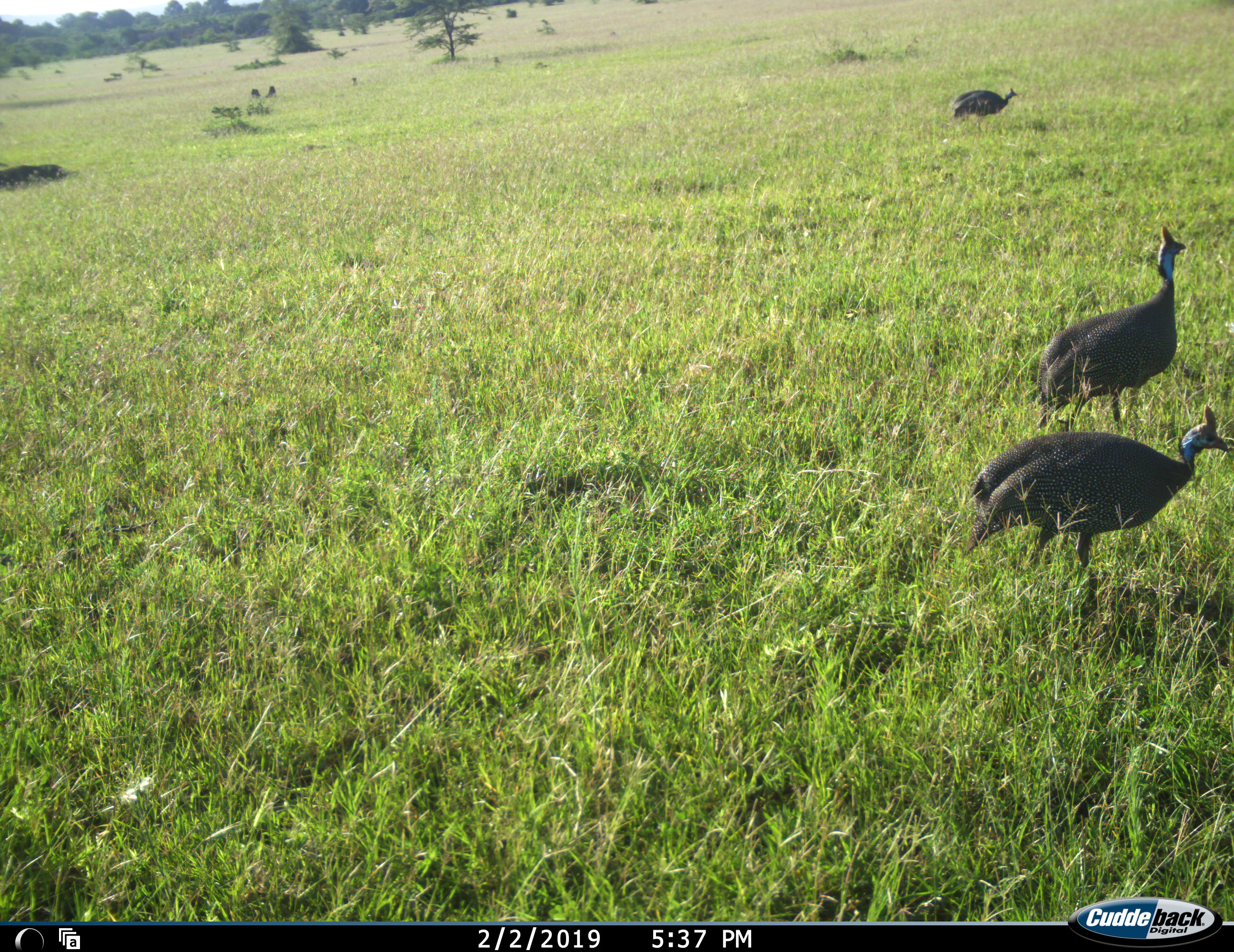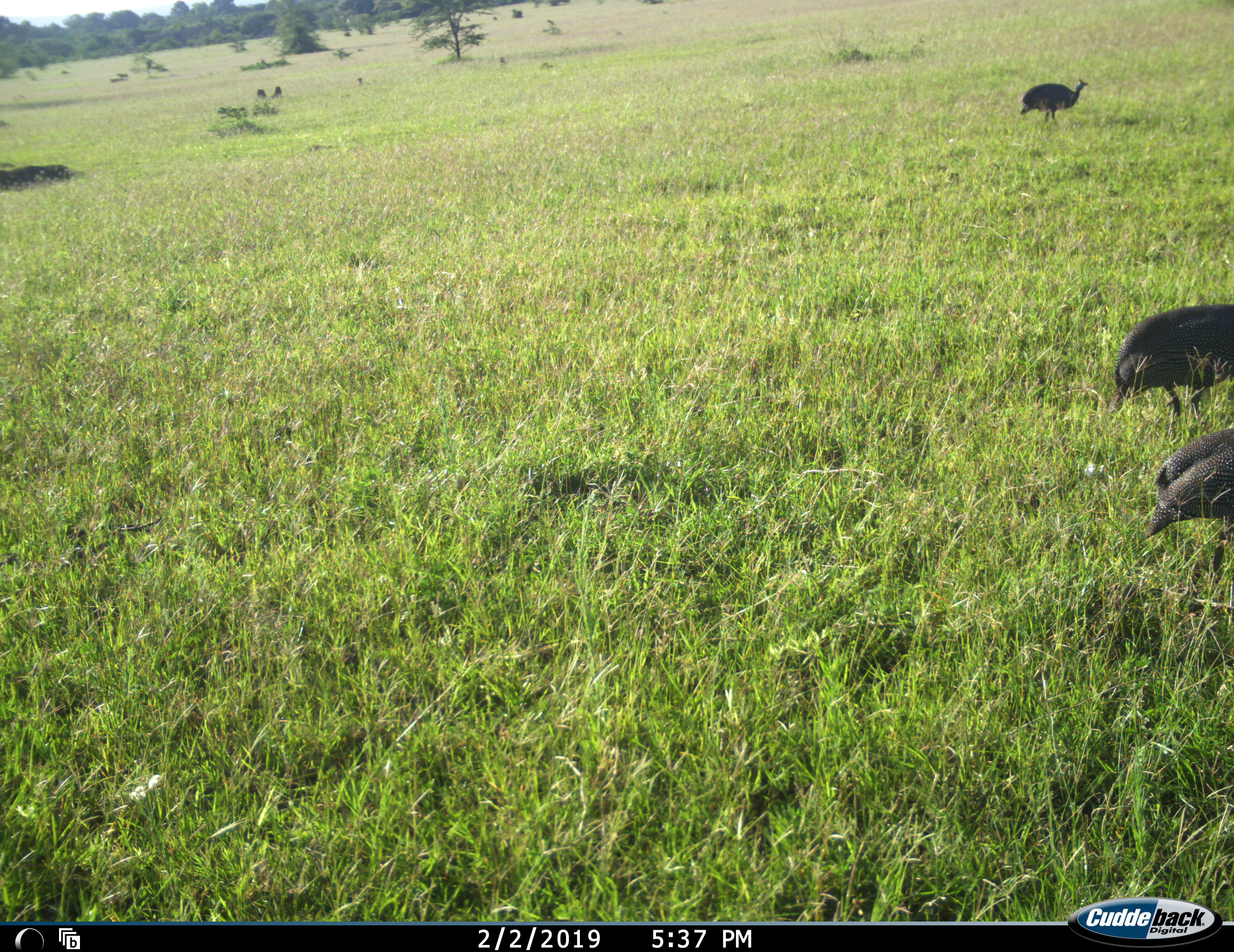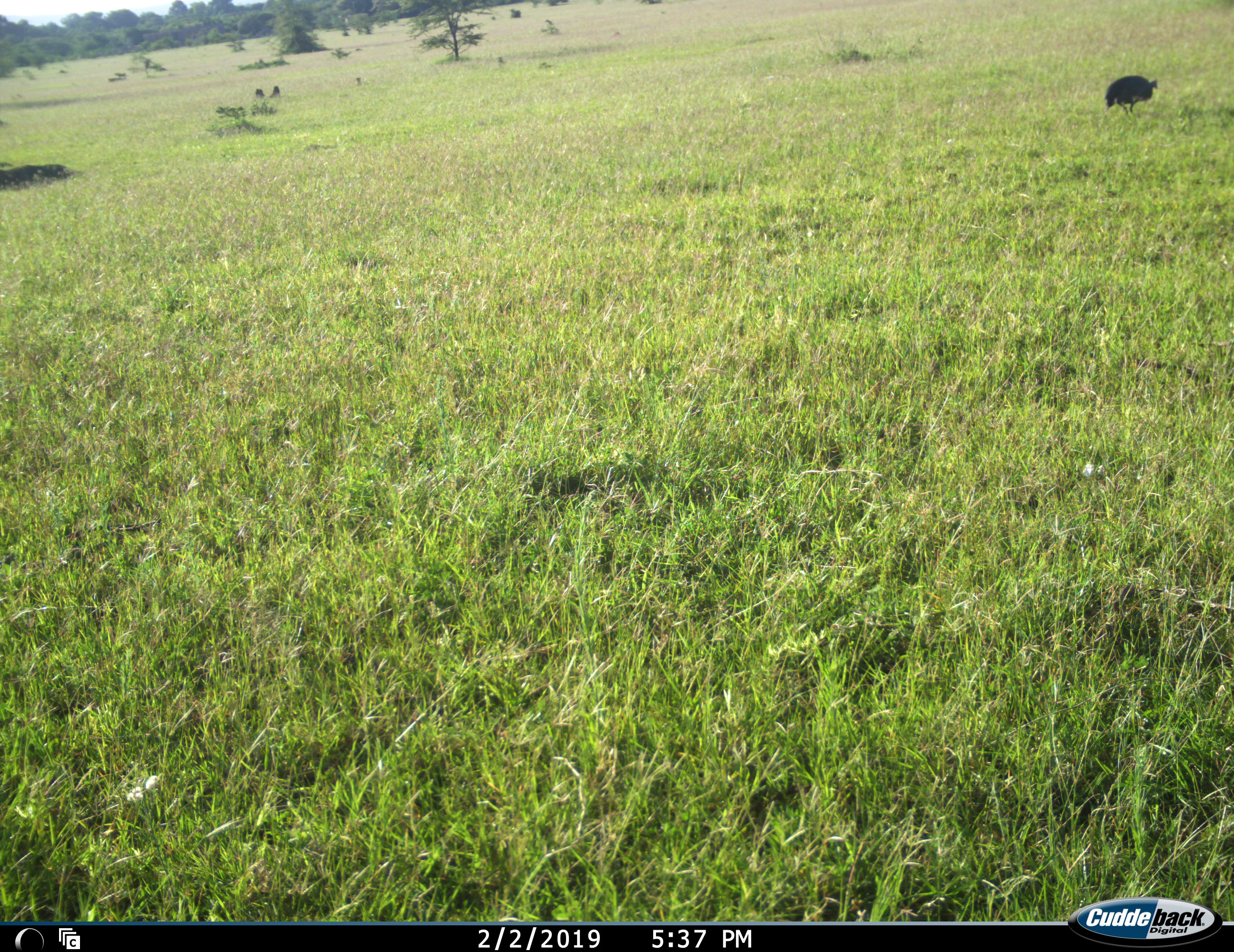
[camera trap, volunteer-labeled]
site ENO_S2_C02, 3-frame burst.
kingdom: Animalia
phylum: Chordata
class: Aves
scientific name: Aves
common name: bird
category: birdother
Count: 3.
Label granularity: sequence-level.